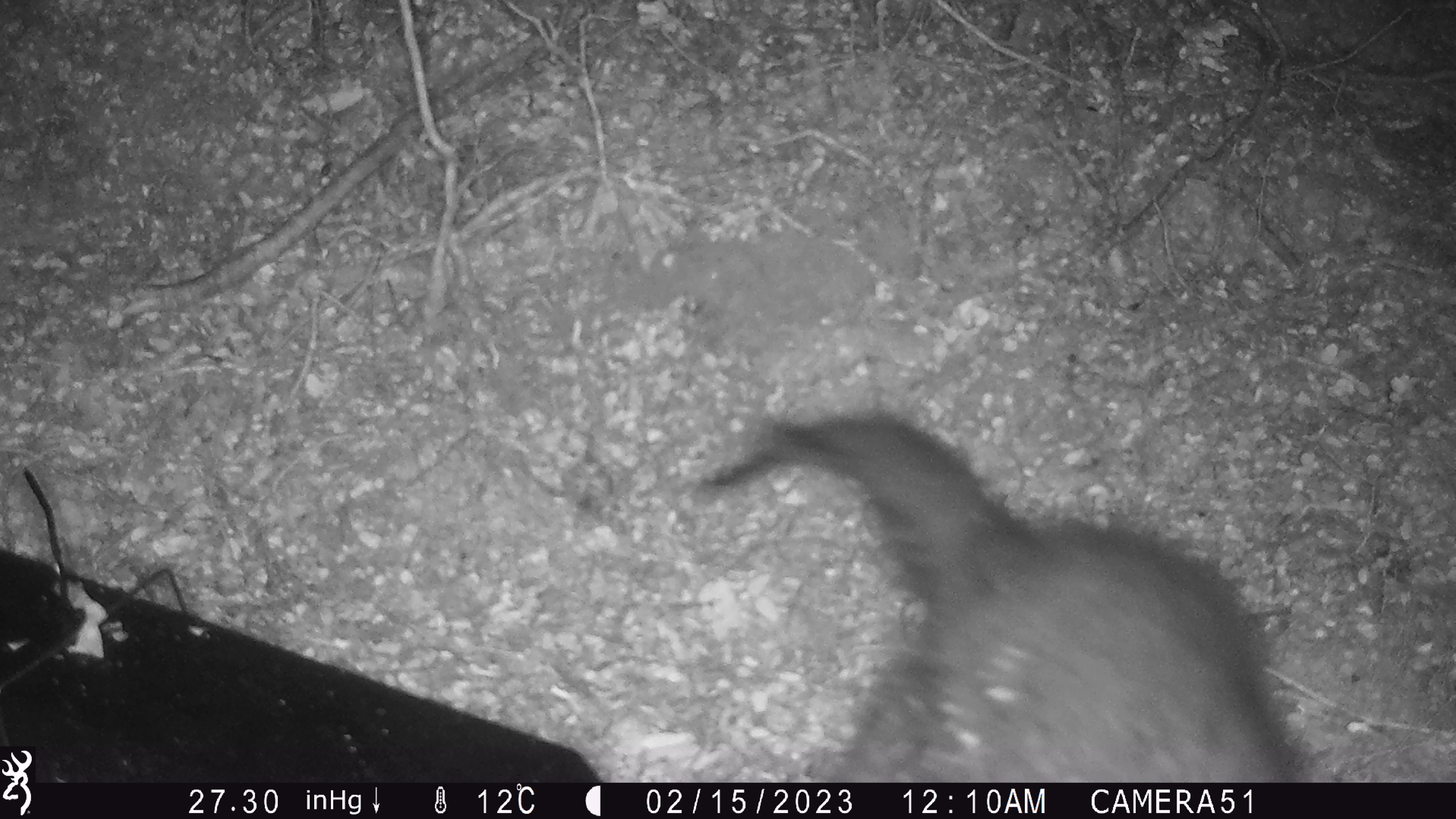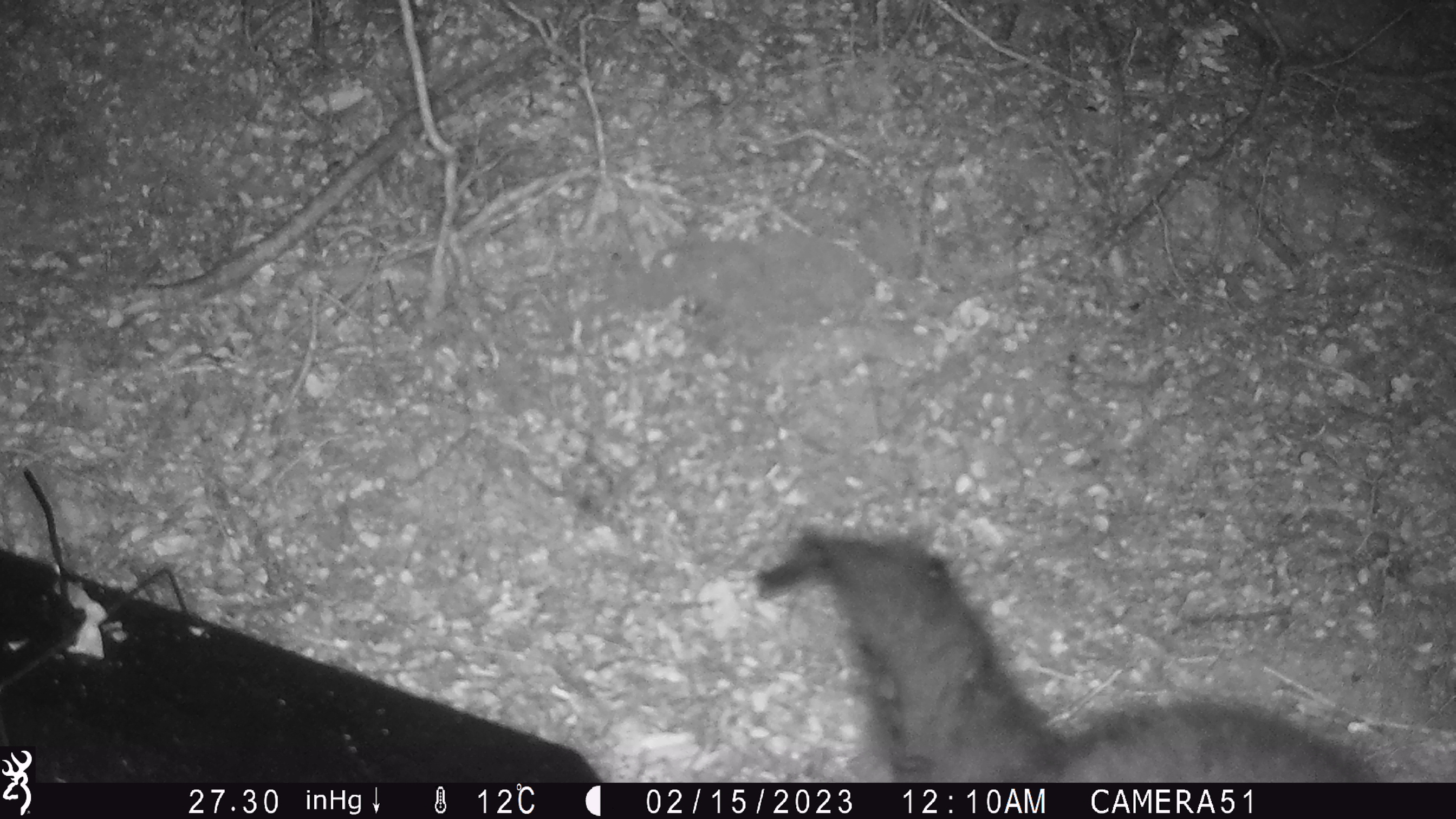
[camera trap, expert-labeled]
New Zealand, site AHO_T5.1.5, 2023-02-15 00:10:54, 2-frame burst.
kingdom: Animalia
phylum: Chordata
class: Mammalia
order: Carnivora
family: Mustelidae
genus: Mustela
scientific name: Mustela erminea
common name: stoat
Stoat (Mustela erminea).